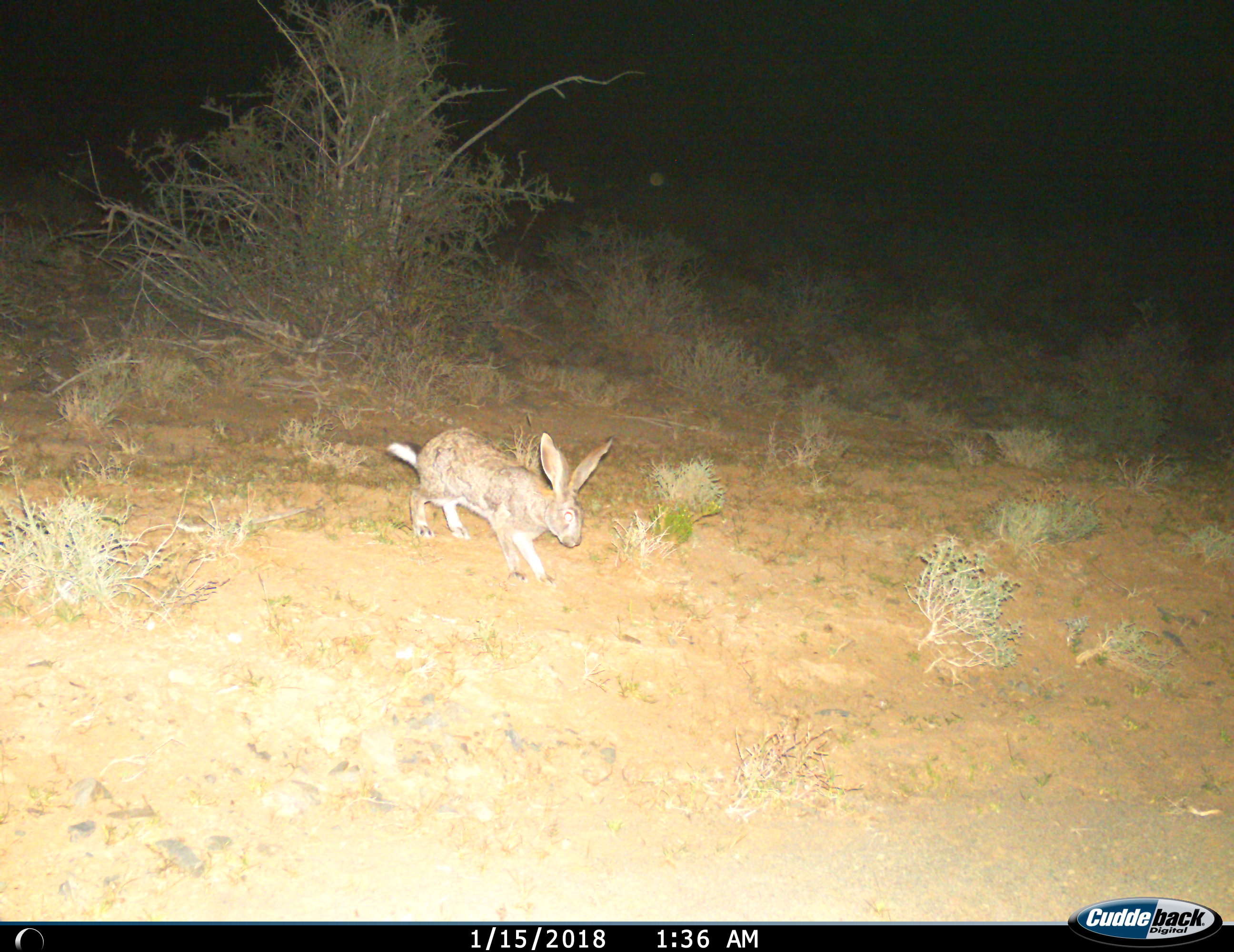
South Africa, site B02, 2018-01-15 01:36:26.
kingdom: Animalia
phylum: Chordata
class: Mammalia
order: Lagomorpha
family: Leporidae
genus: Lepus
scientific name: Lepus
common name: hare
Hare (Lepus), count 1. Behavior (volunteer vote fractions): standing 25%, resting 0%, moving 62%, interacting 0%. Young present (vote fraction): 0%. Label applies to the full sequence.